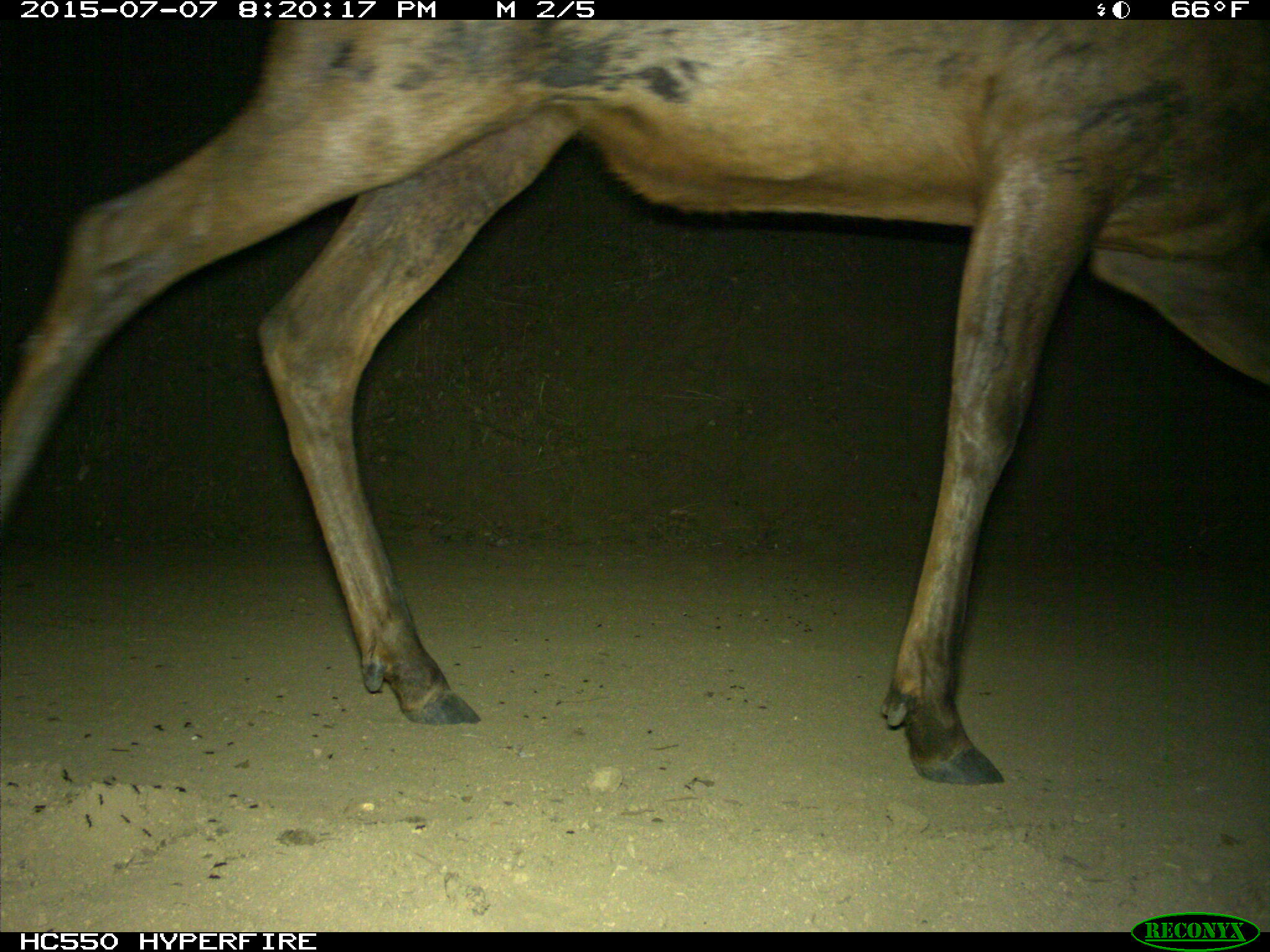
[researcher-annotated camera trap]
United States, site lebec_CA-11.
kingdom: Animalia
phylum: Chordata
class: Mammalia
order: Artiodactyla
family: Cervidae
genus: Cervus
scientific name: Cervus canadensis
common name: elk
Cervus canadensis (elk).